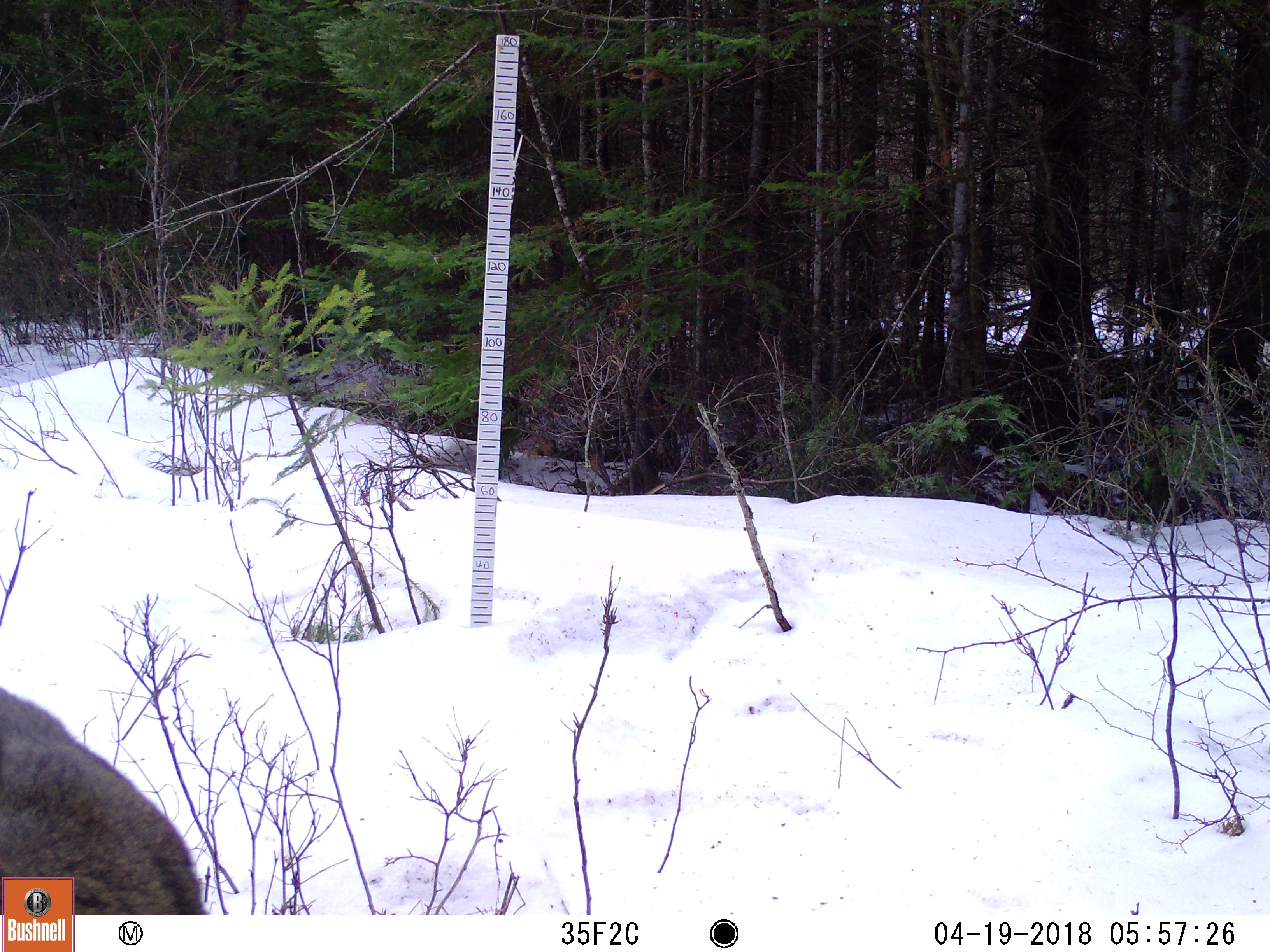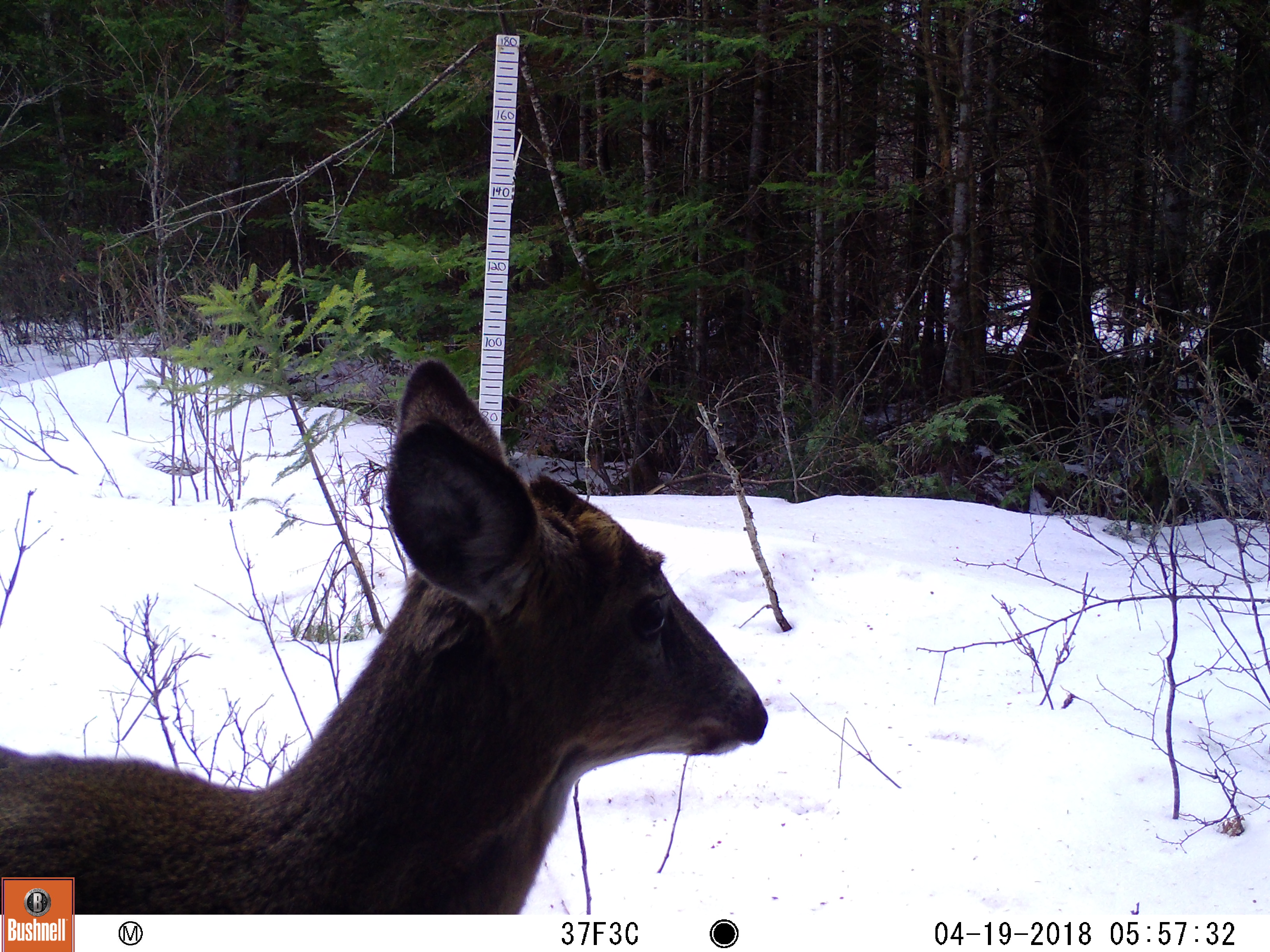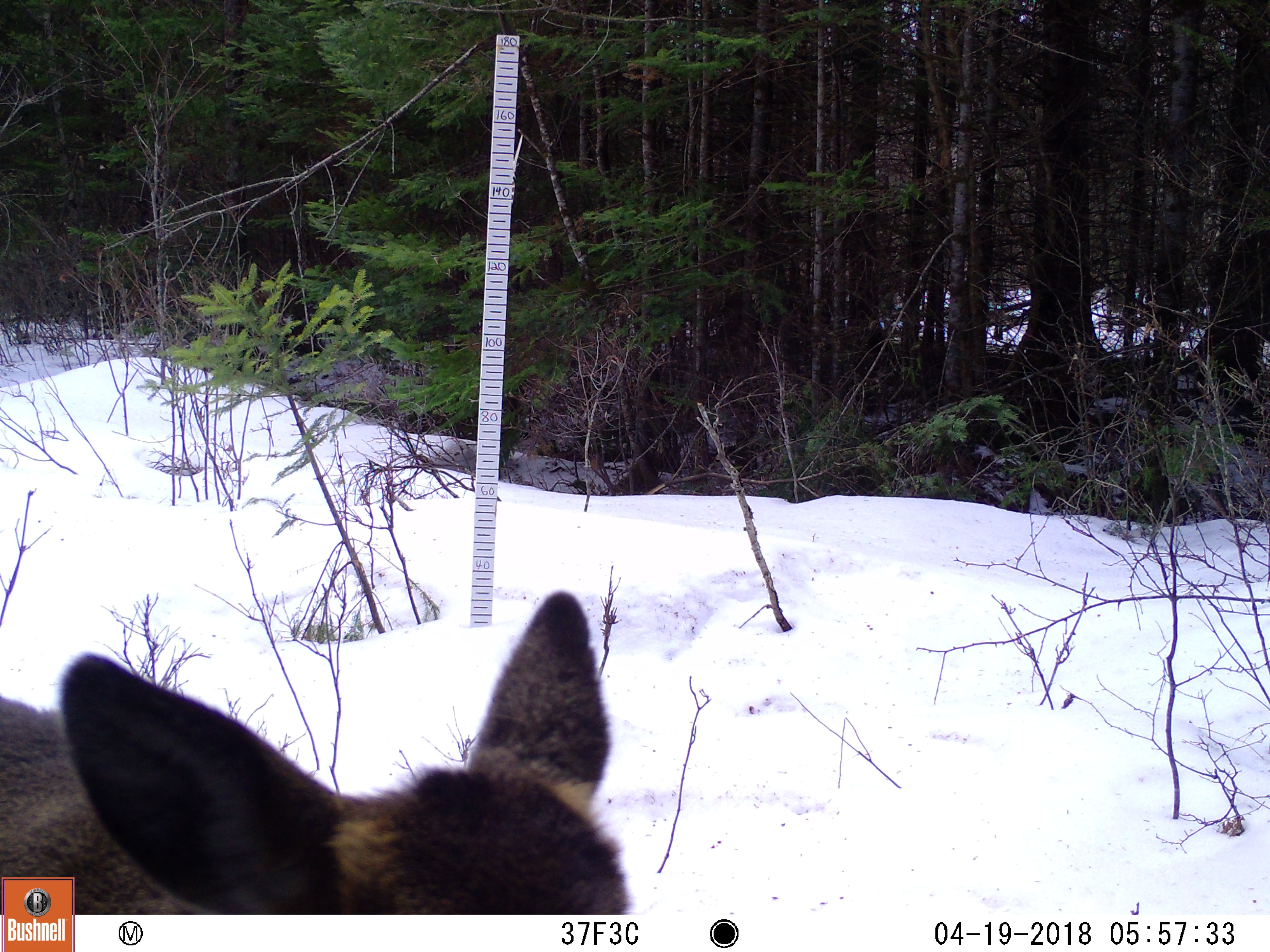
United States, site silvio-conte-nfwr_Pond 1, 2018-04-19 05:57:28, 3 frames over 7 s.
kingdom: Animalia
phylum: Chordata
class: Mammalia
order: Artiodactyla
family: Cervidae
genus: Odocoileus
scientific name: Odocoileus virginianus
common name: white-tailed deer